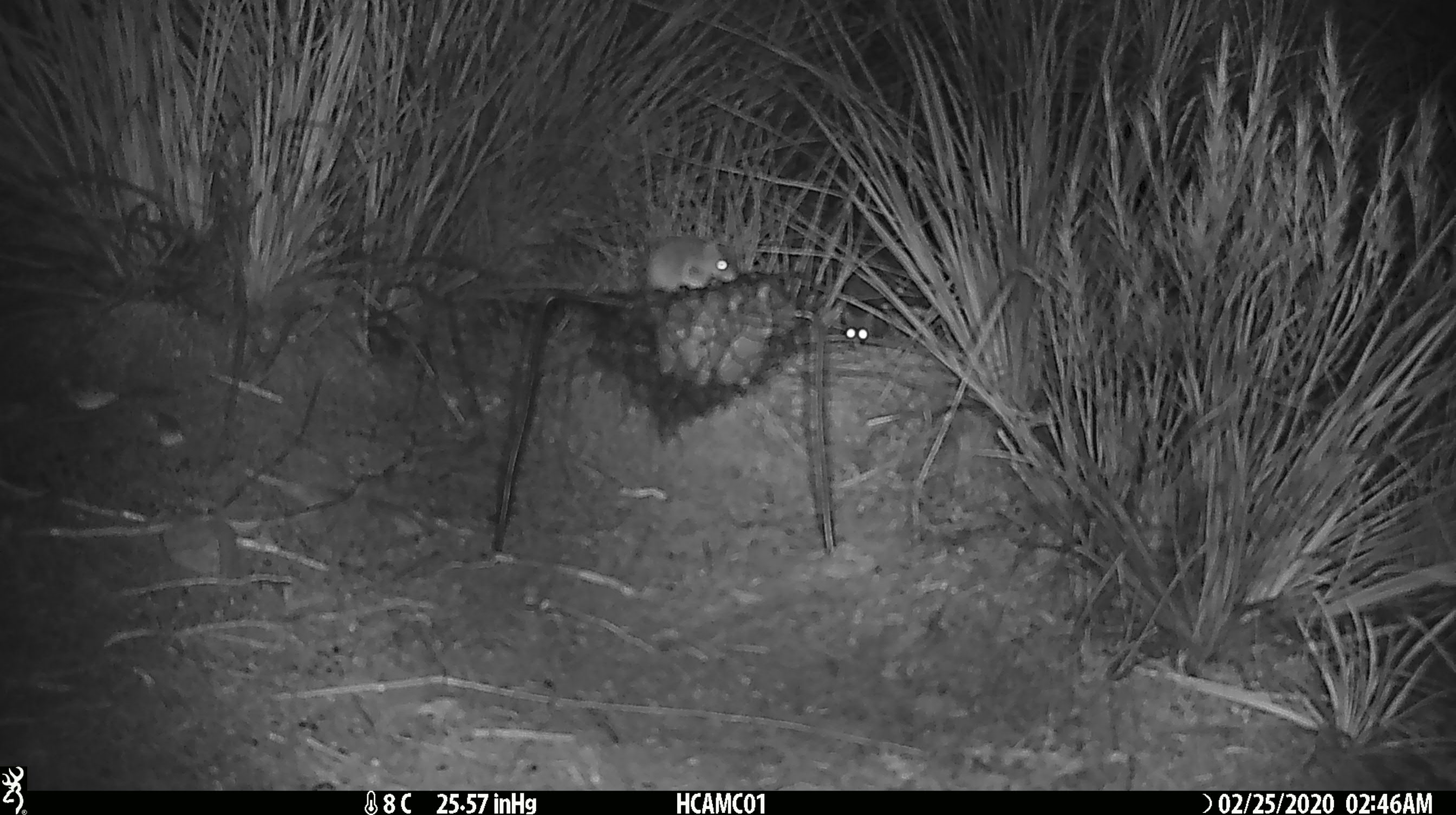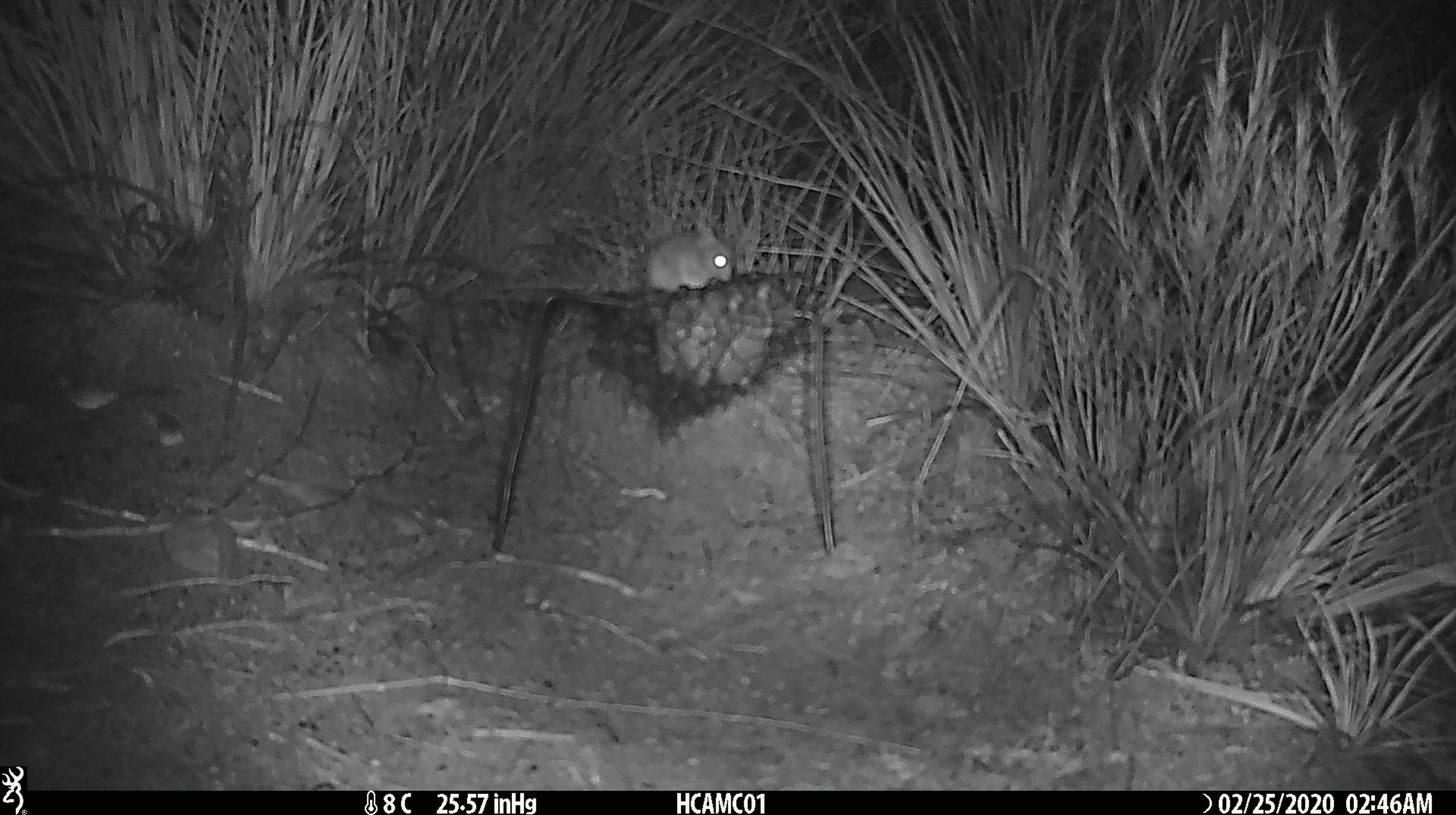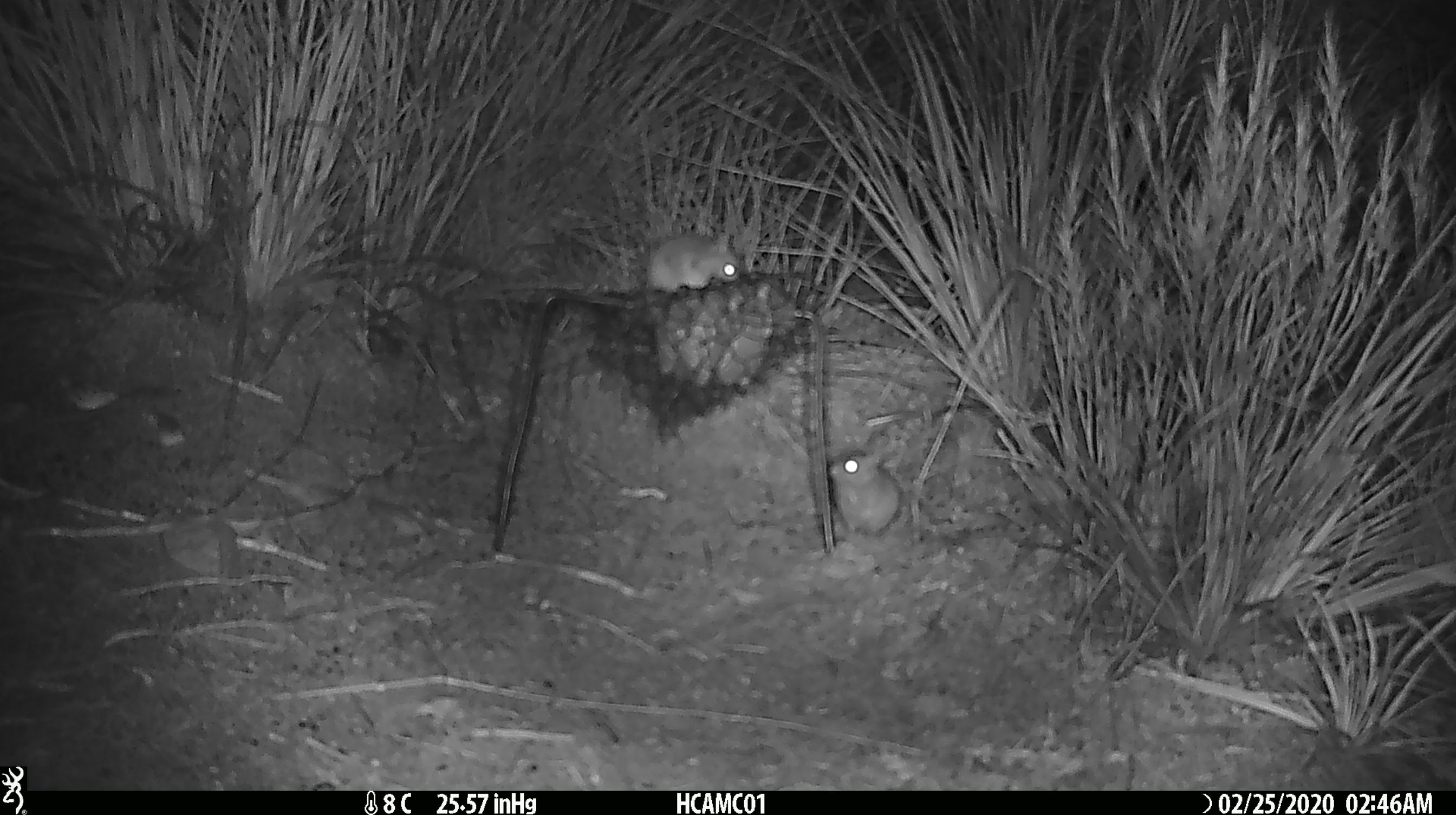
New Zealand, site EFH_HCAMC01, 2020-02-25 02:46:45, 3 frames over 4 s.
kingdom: Animalia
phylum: Chordata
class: Mammalia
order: Rodentia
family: Muridae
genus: Mus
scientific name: Mus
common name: mouse